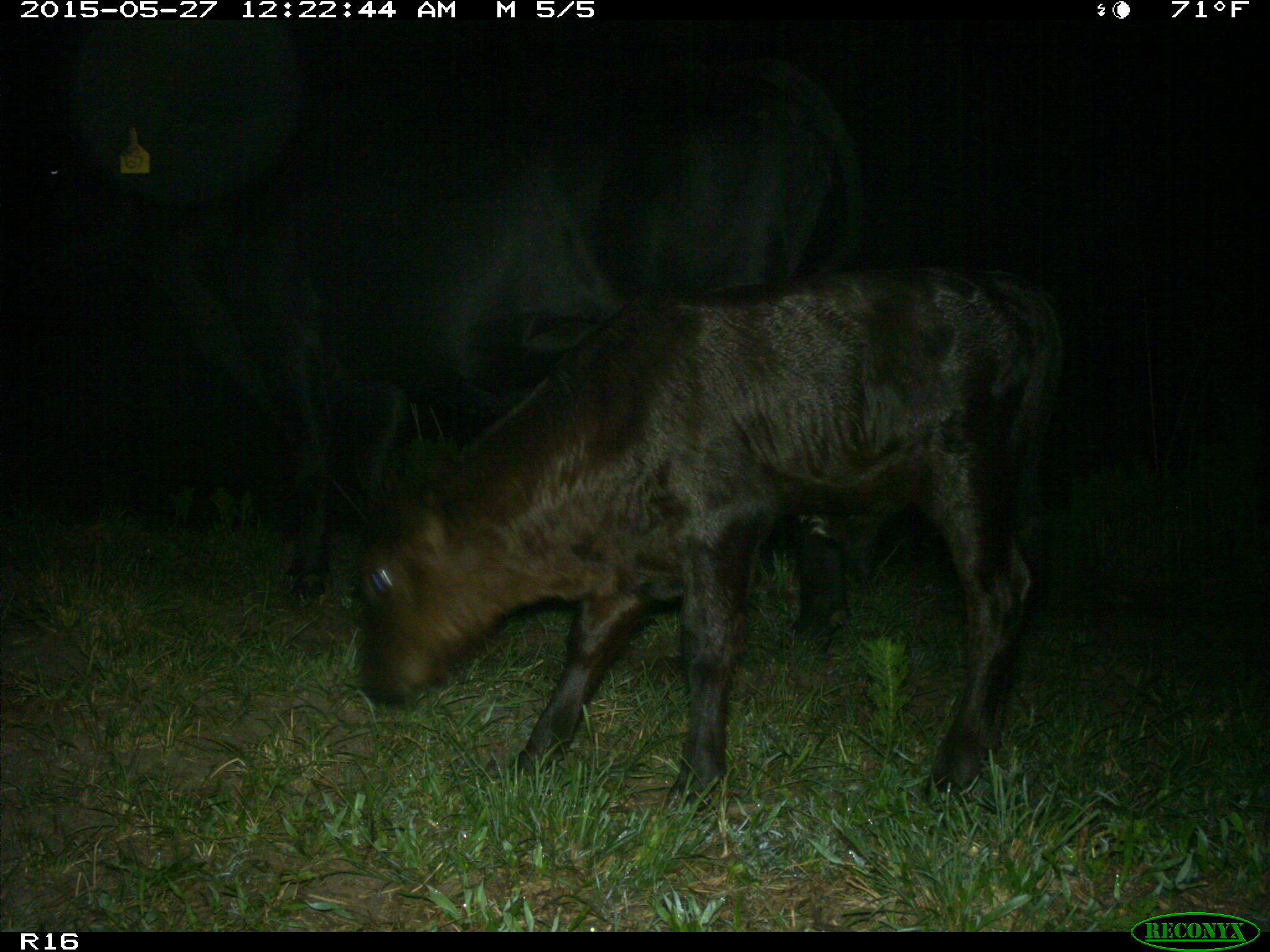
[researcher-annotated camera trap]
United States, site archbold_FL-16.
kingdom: Animalia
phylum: Chordata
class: Mammalia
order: Artiodactyla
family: Bovidae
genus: Bos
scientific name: Bos taurus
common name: domestic cow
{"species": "Bos taurus (domestic cow)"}